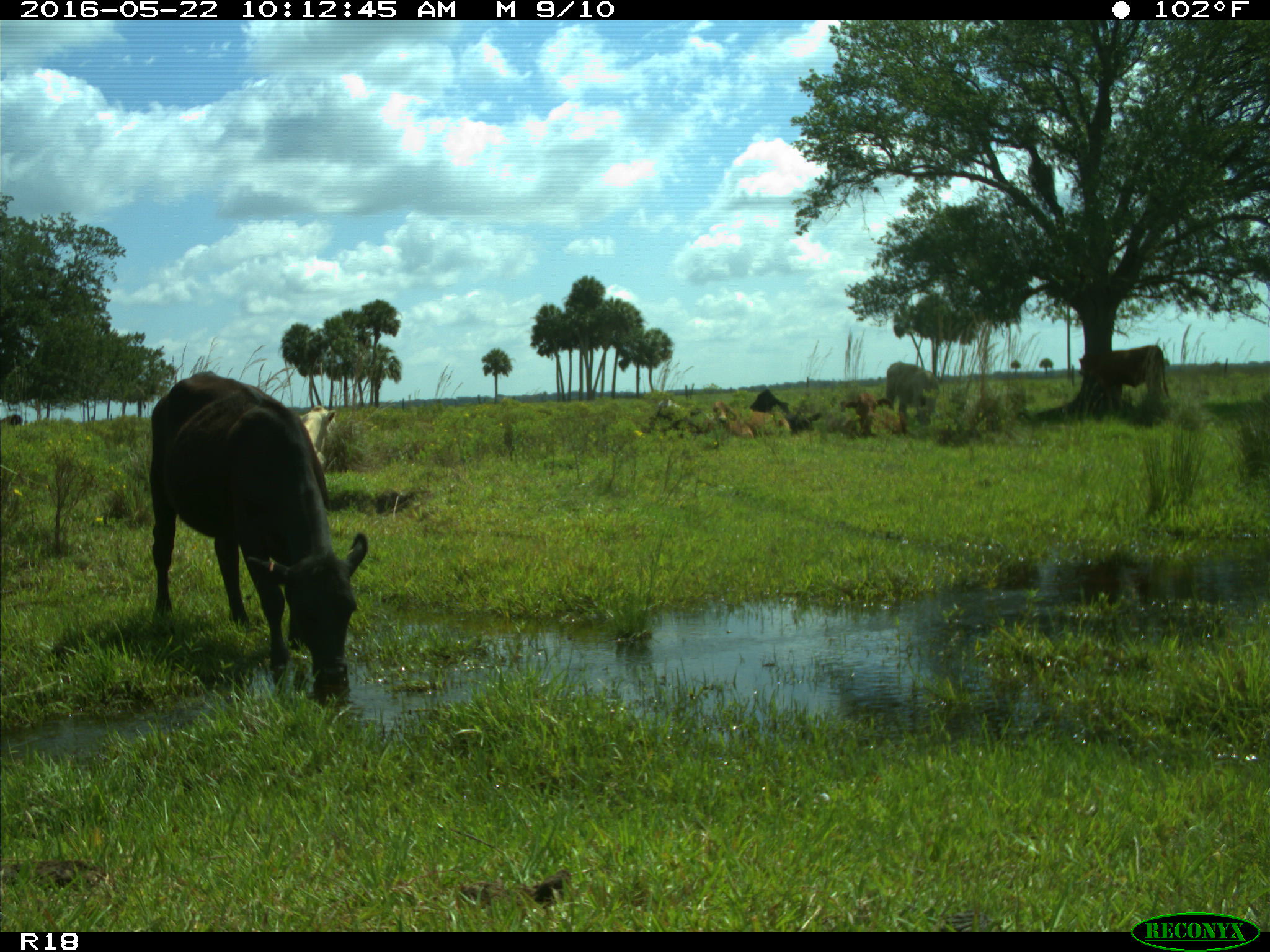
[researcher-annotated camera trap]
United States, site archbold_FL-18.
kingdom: Animalia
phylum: Chordata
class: Mammalia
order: Artiodactyla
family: Bovidae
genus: Bos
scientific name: Bos taurus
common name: domestic cow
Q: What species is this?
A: Bos taurus (domestic cow).